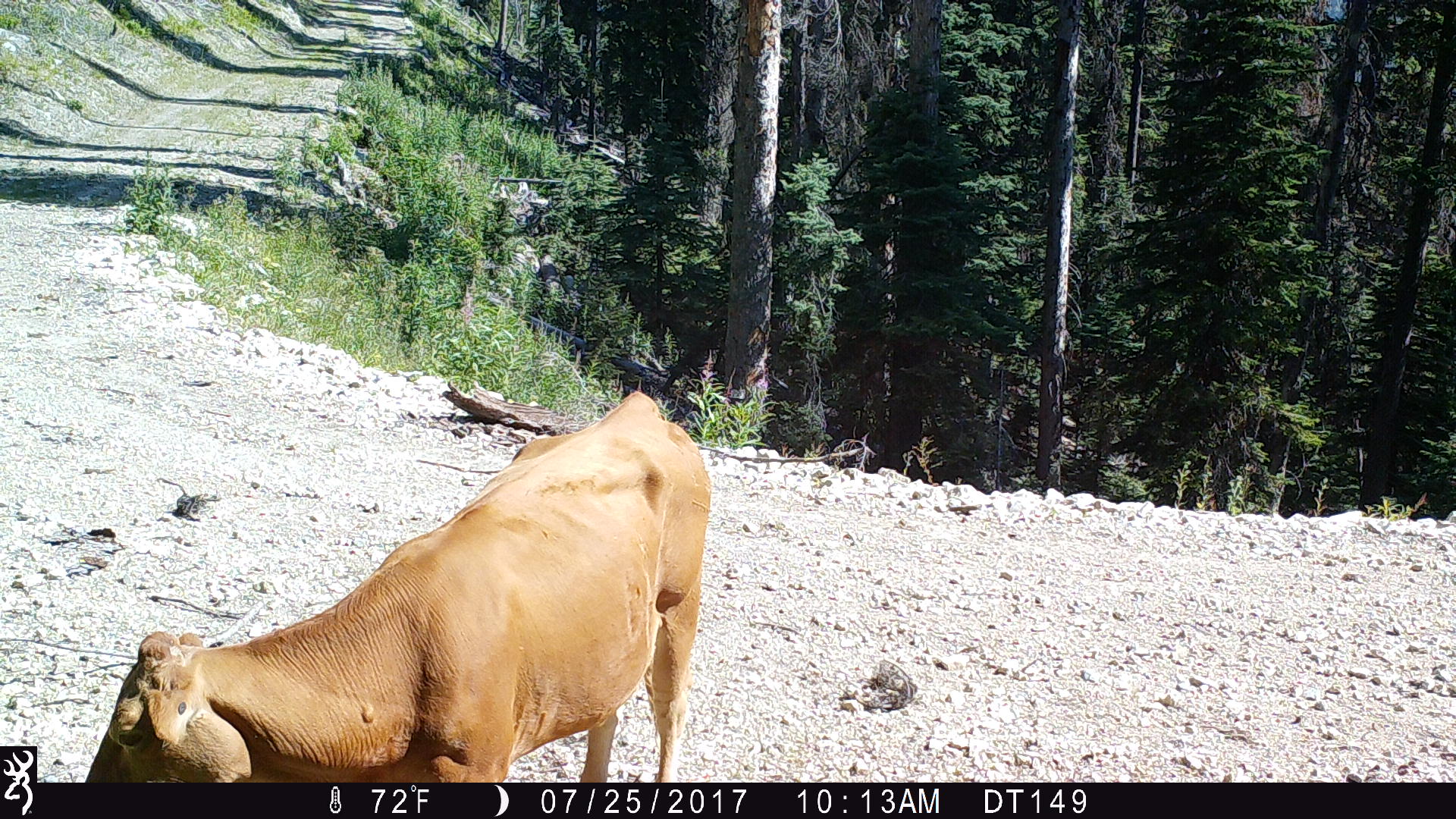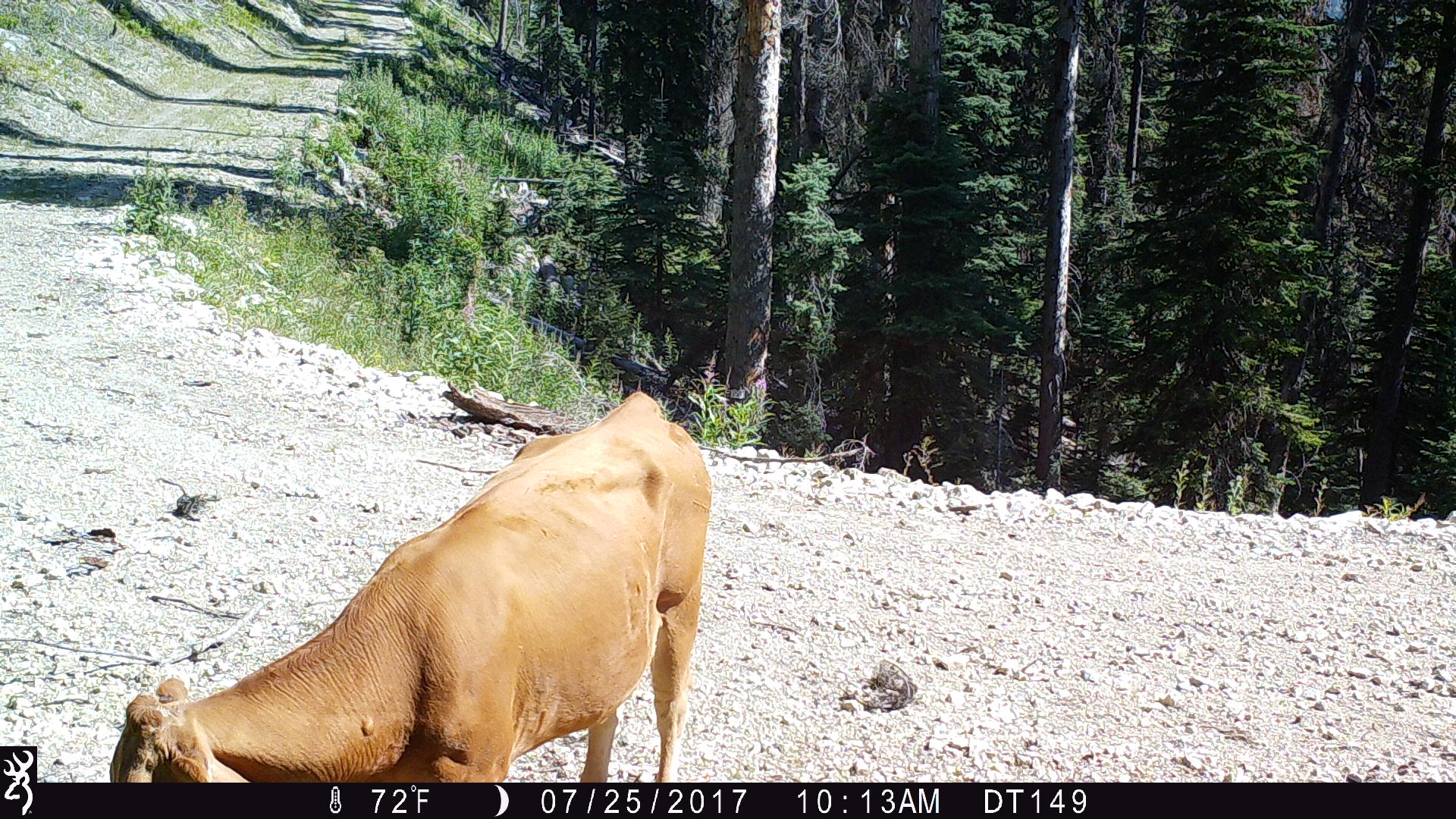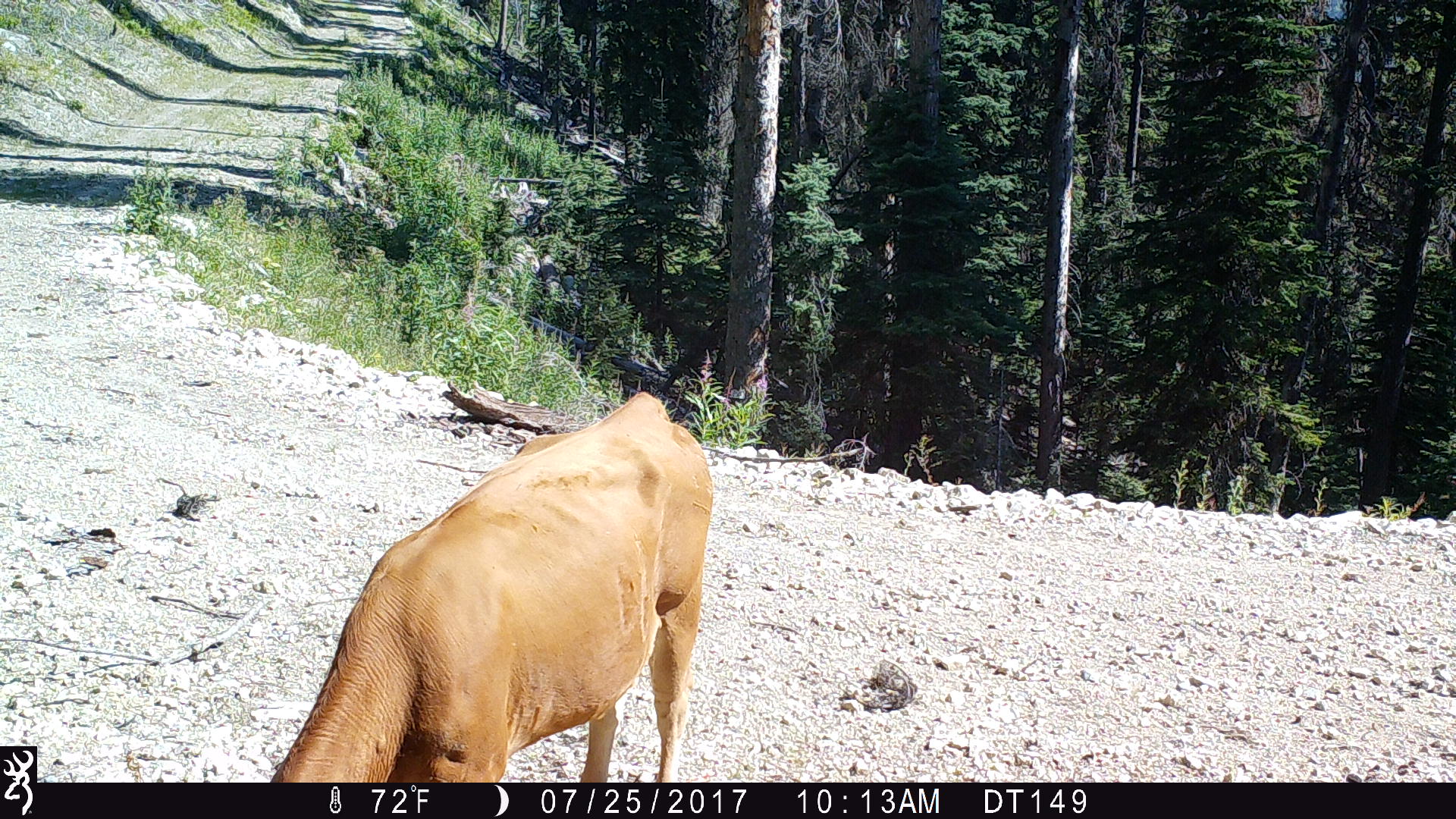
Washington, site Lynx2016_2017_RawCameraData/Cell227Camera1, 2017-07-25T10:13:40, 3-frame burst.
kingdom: Animalia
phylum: Chordata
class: Mammalia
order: Artiodactyla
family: Bovidae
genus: Bos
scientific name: Bos taurus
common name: domestic cattle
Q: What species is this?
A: Domestic cattle (Bos taurus).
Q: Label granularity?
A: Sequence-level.